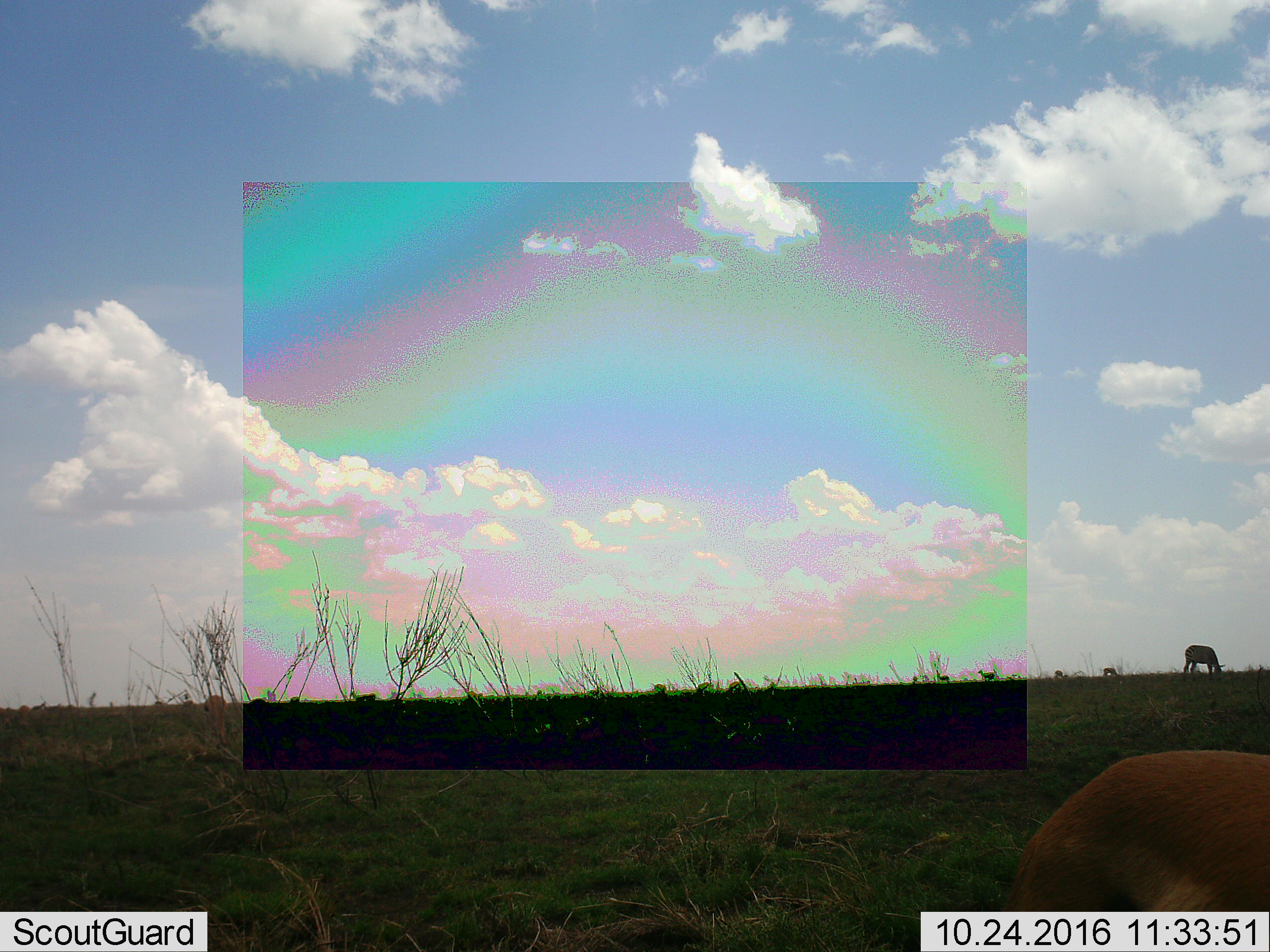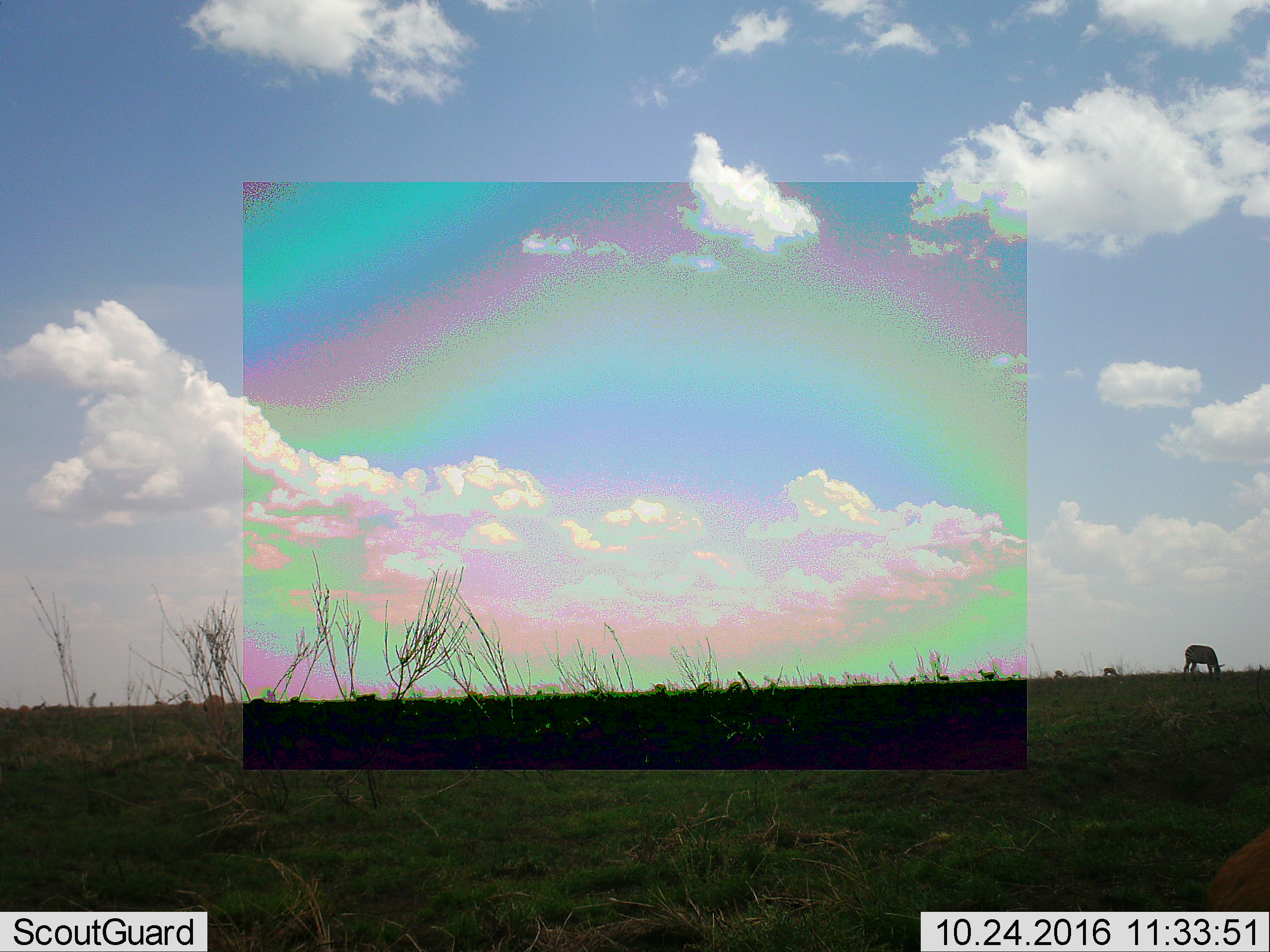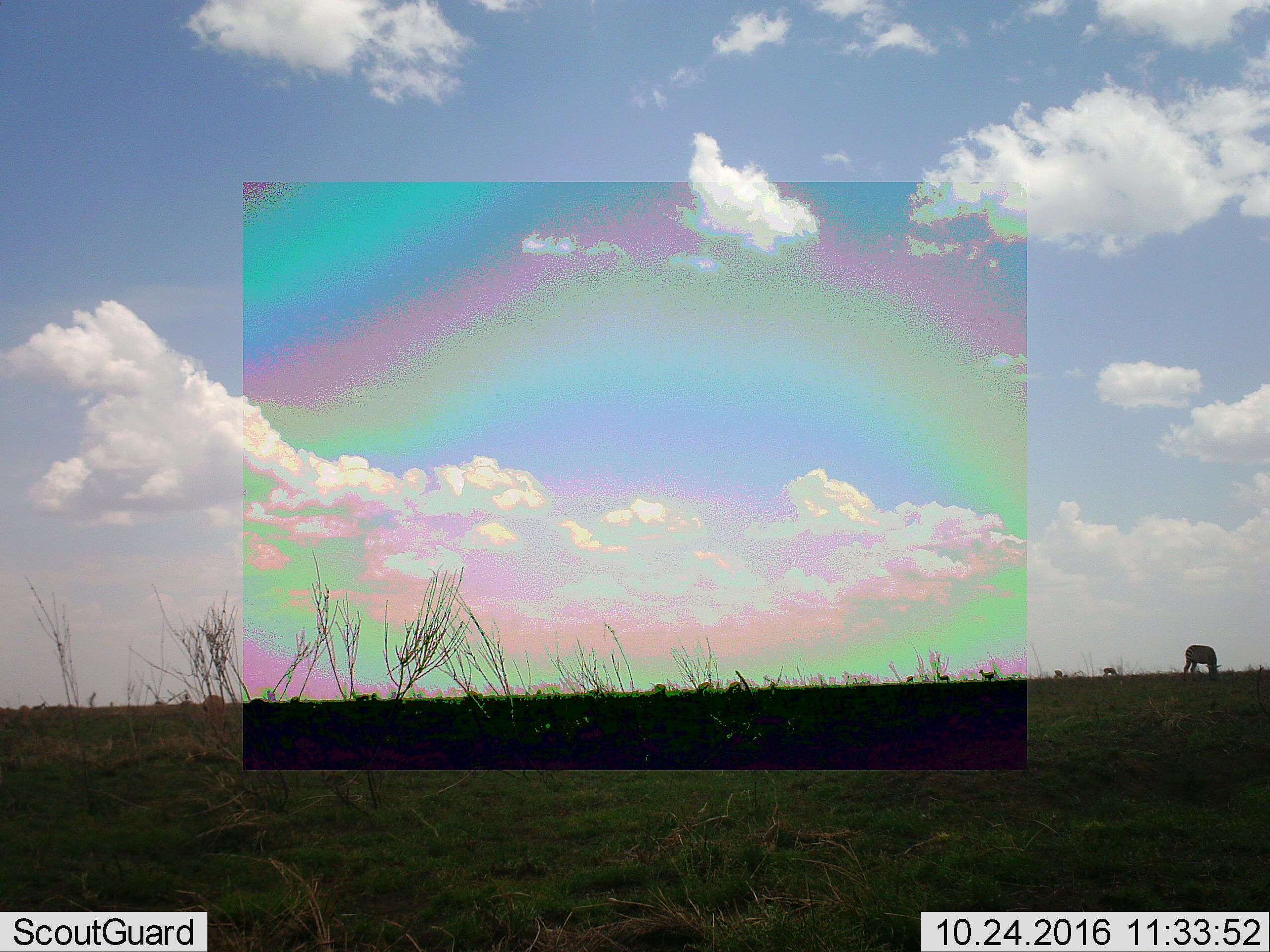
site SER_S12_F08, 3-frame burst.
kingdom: Animalia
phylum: Chordata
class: Mammalia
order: Artiodactyla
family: Bovidae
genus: Eudorcas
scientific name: Eudorcas thomsonii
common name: thomson's gazelle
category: gazellethomsons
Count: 11-50.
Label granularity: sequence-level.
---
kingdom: Animalia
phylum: Chordata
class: Mammalia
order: Perissodactyla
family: Equidae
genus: Equus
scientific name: Equus quagga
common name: plains zebra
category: zebraplains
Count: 1.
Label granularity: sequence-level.